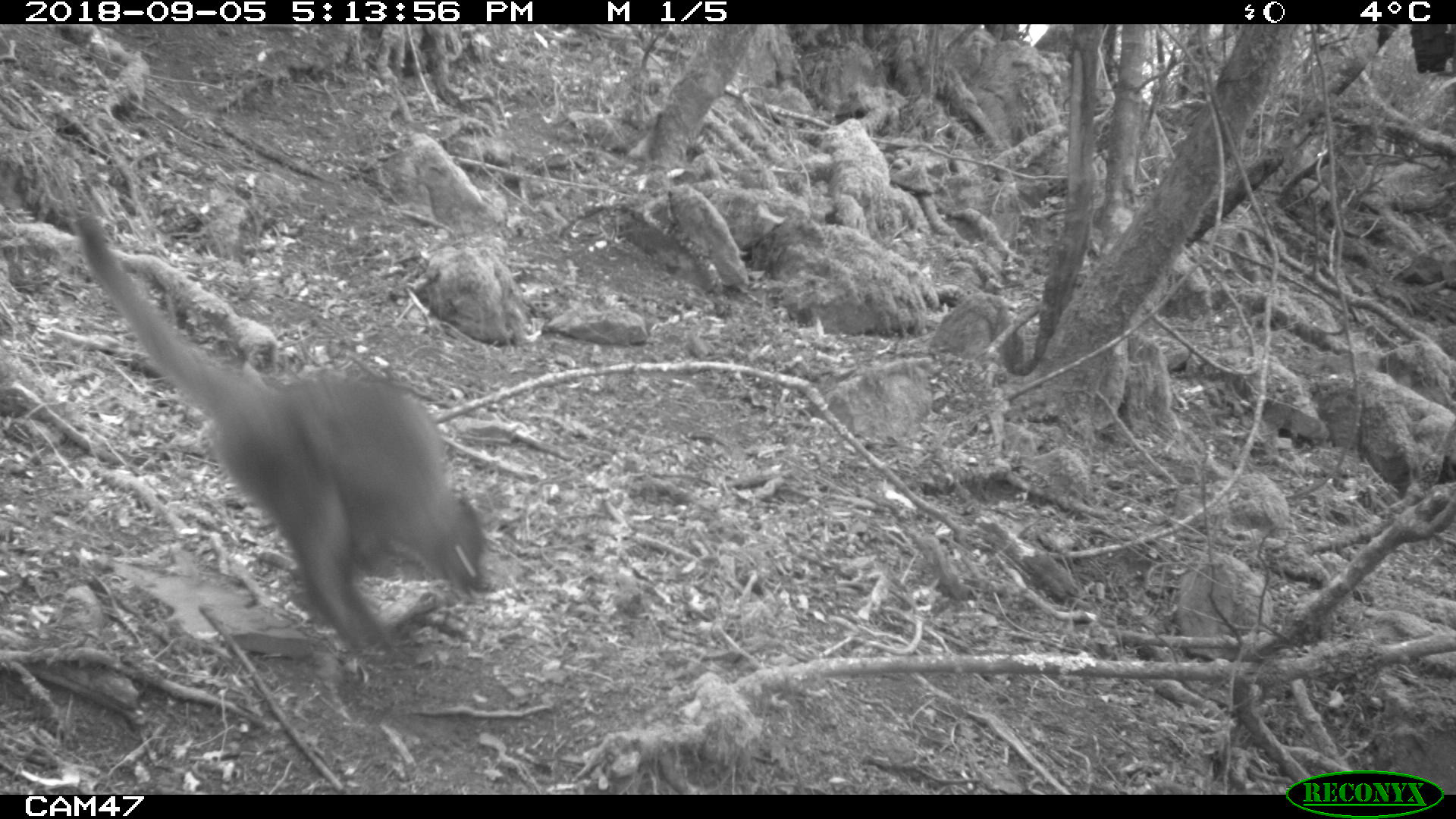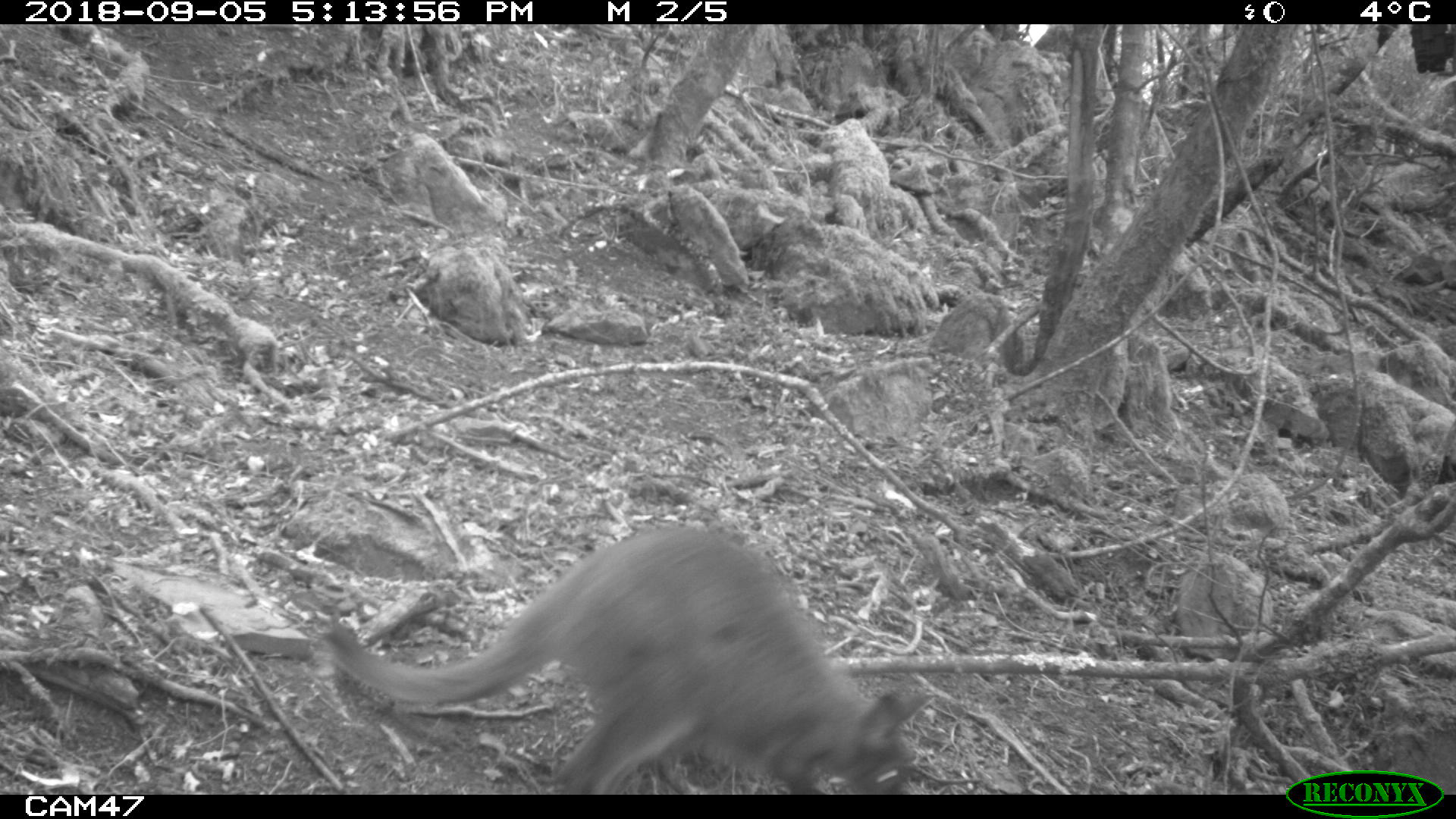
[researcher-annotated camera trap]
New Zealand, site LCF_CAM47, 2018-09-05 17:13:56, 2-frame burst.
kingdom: Animalia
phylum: Chordata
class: Mammalia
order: Diprotodontia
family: Macropodidae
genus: Notamacropus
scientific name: Notamacropus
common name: wallaby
Wallaby (Notamacropus).